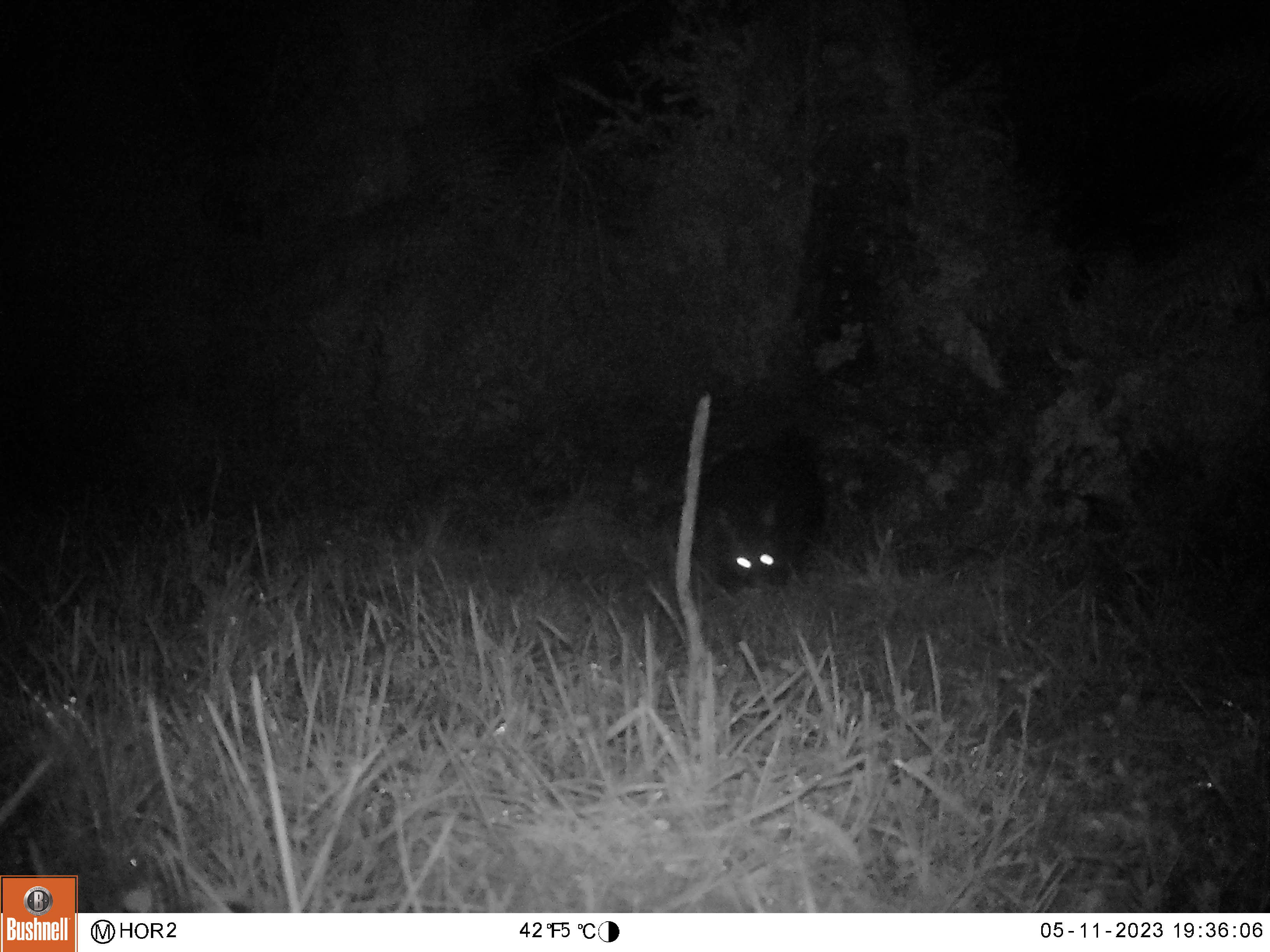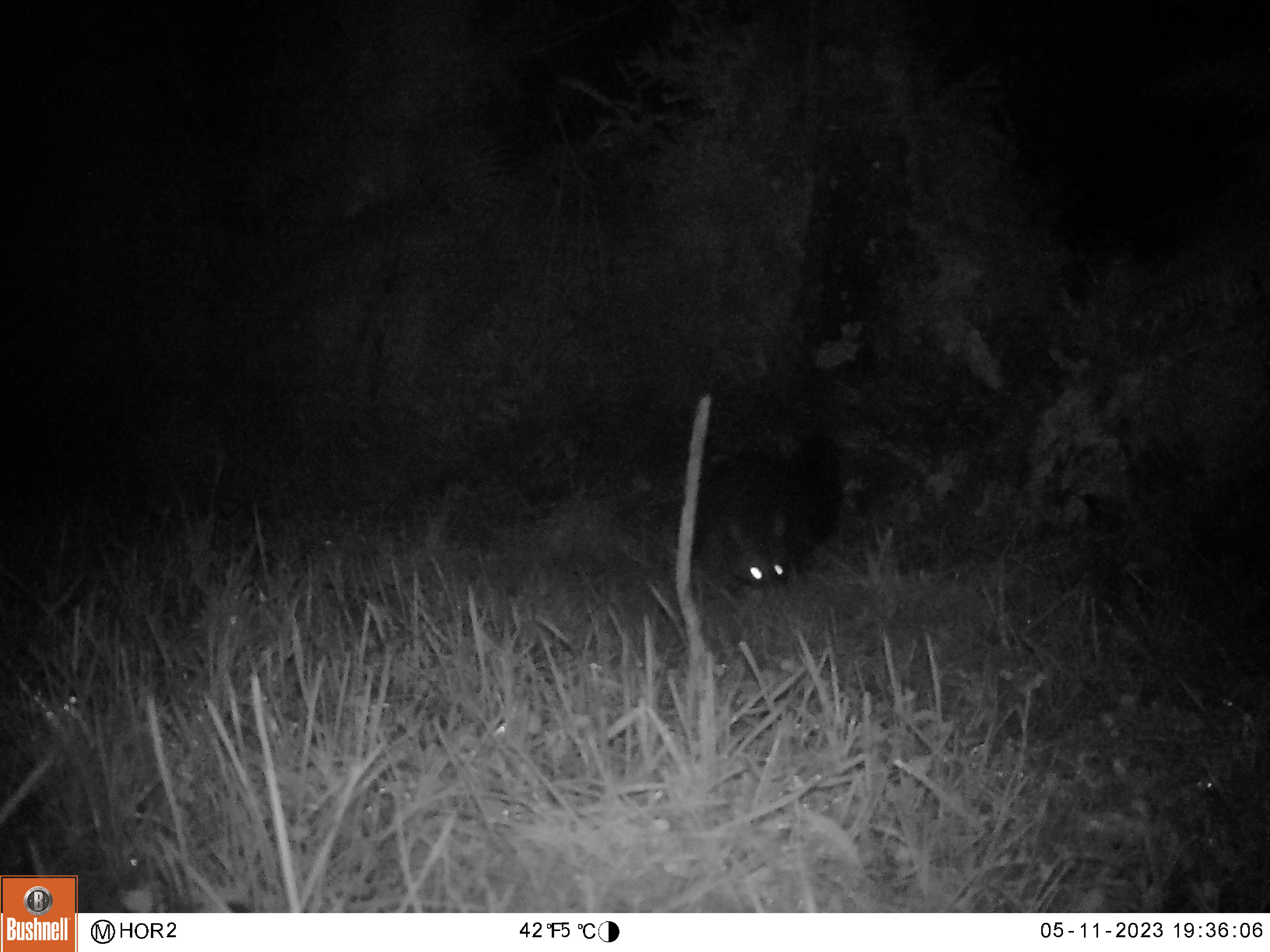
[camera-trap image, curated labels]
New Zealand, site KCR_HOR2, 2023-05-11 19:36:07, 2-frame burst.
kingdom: Animalia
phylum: Chordata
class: Mammalia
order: Diprotodontia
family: Phalangeridae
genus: Trichosurus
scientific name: Trichosurus vulpecula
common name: common brushtail possum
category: possum